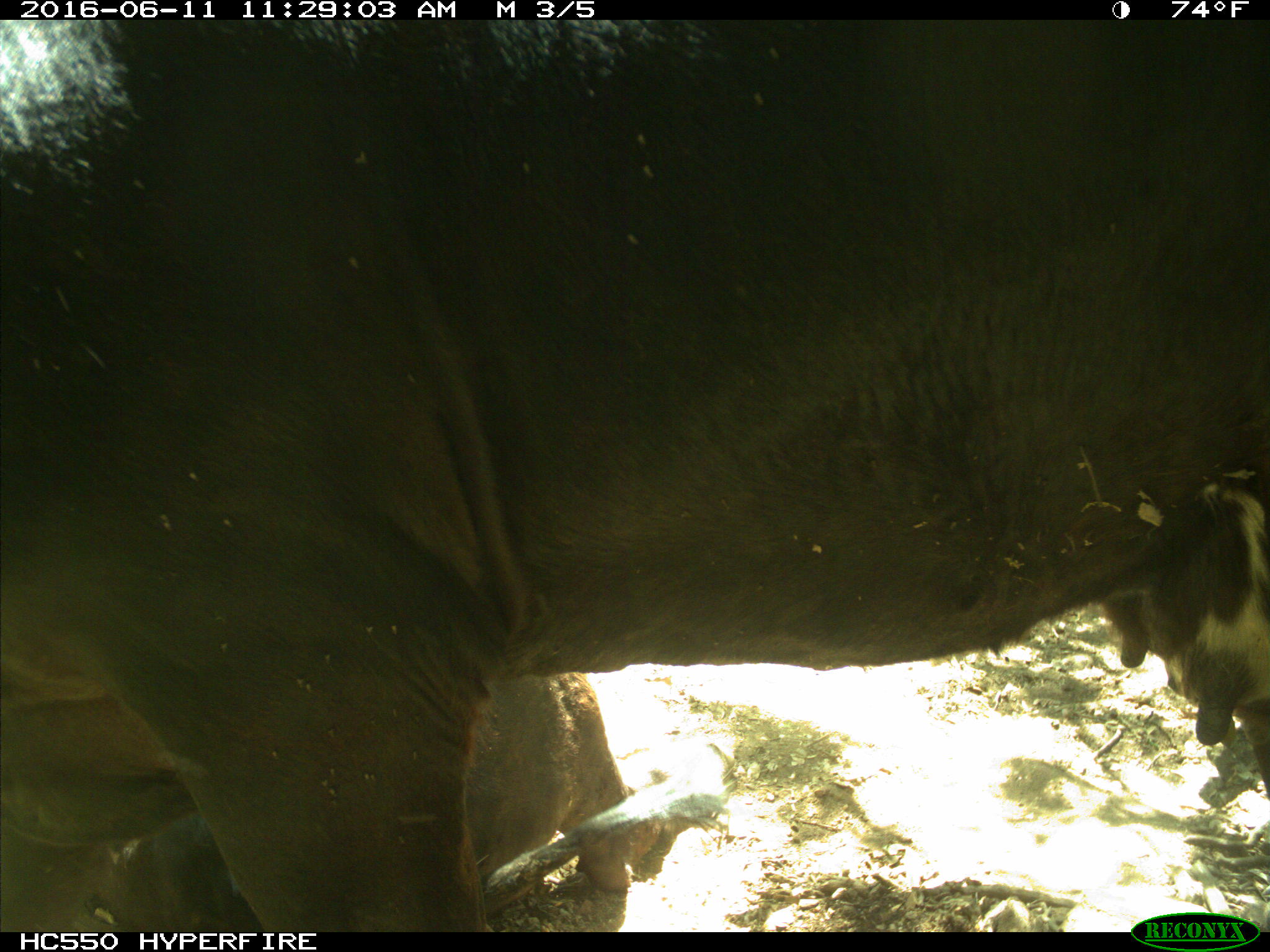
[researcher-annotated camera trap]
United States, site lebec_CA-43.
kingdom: Animalia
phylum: Chordata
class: Mammalia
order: Artiodactyla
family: Bovidae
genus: Bos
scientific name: Bos taurus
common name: domestic cow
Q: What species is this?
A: Bos taurus (domestic cow).